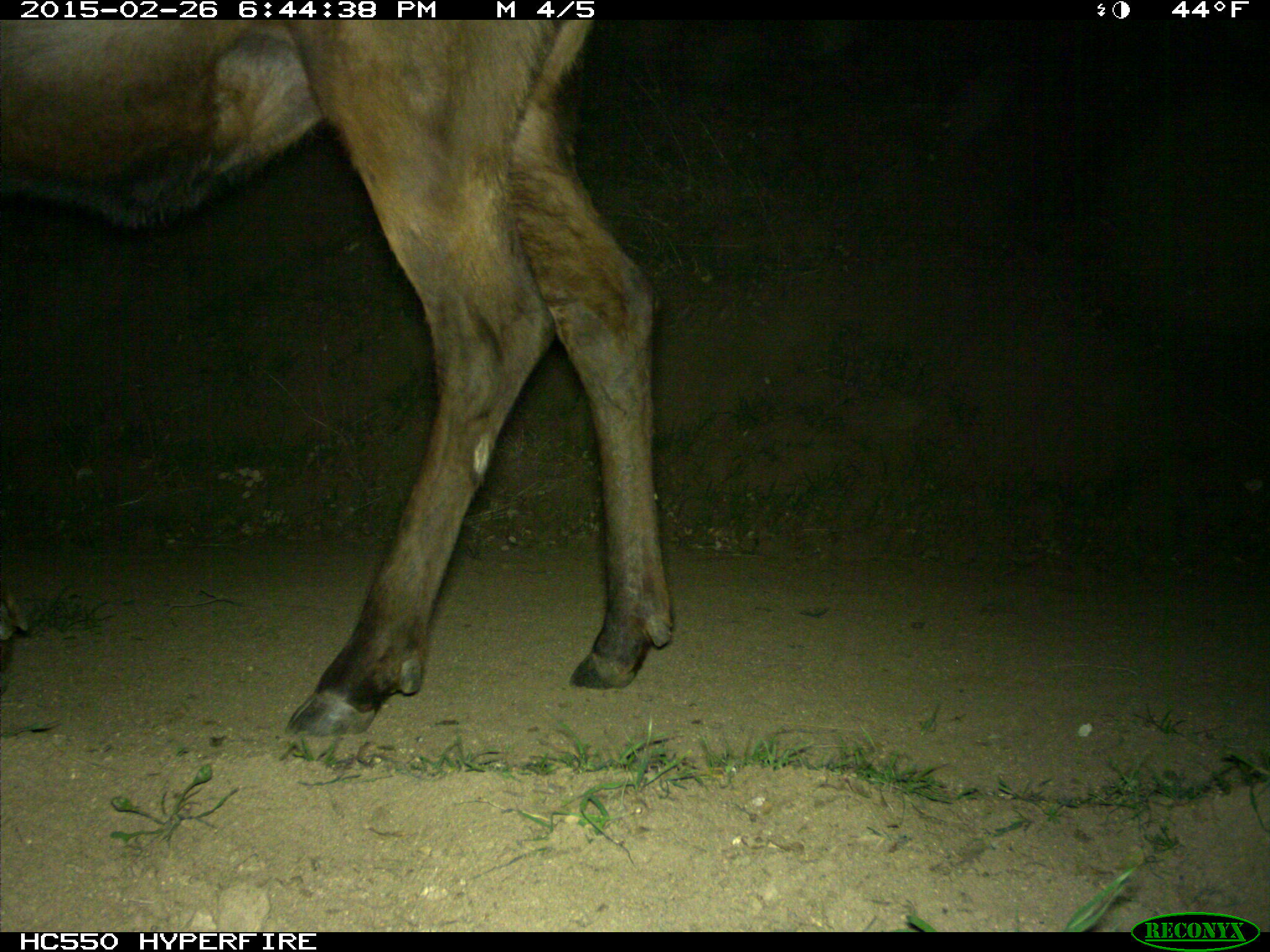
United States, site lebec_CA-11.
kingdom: Animalia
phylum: Chordata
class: Mammalia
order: Artiodactyla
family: Cervidae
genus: Cervus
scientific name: Cervus canadensis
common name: elk